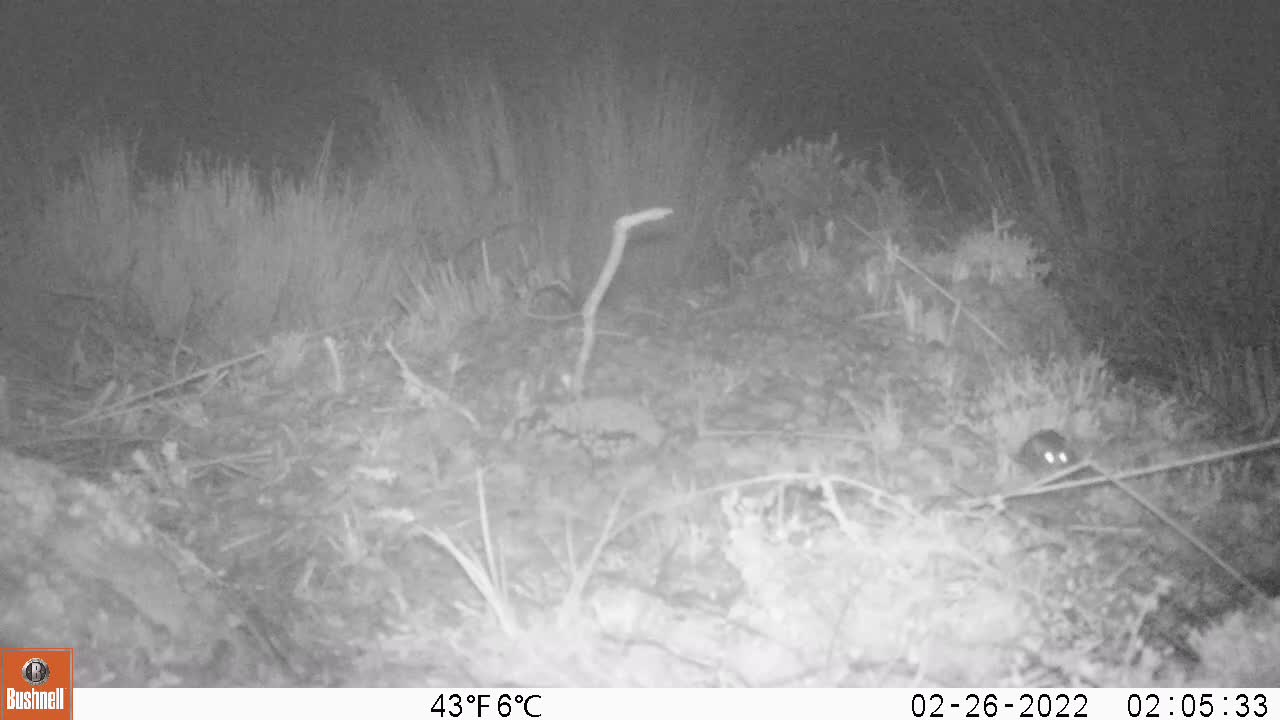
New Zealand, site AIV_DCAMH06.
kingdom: Animalia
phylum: Chordata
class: Mammalia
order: Rodentia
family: Muridae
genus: Mus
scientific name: Mus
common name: mouse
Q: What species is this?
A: Mouse (Mus).